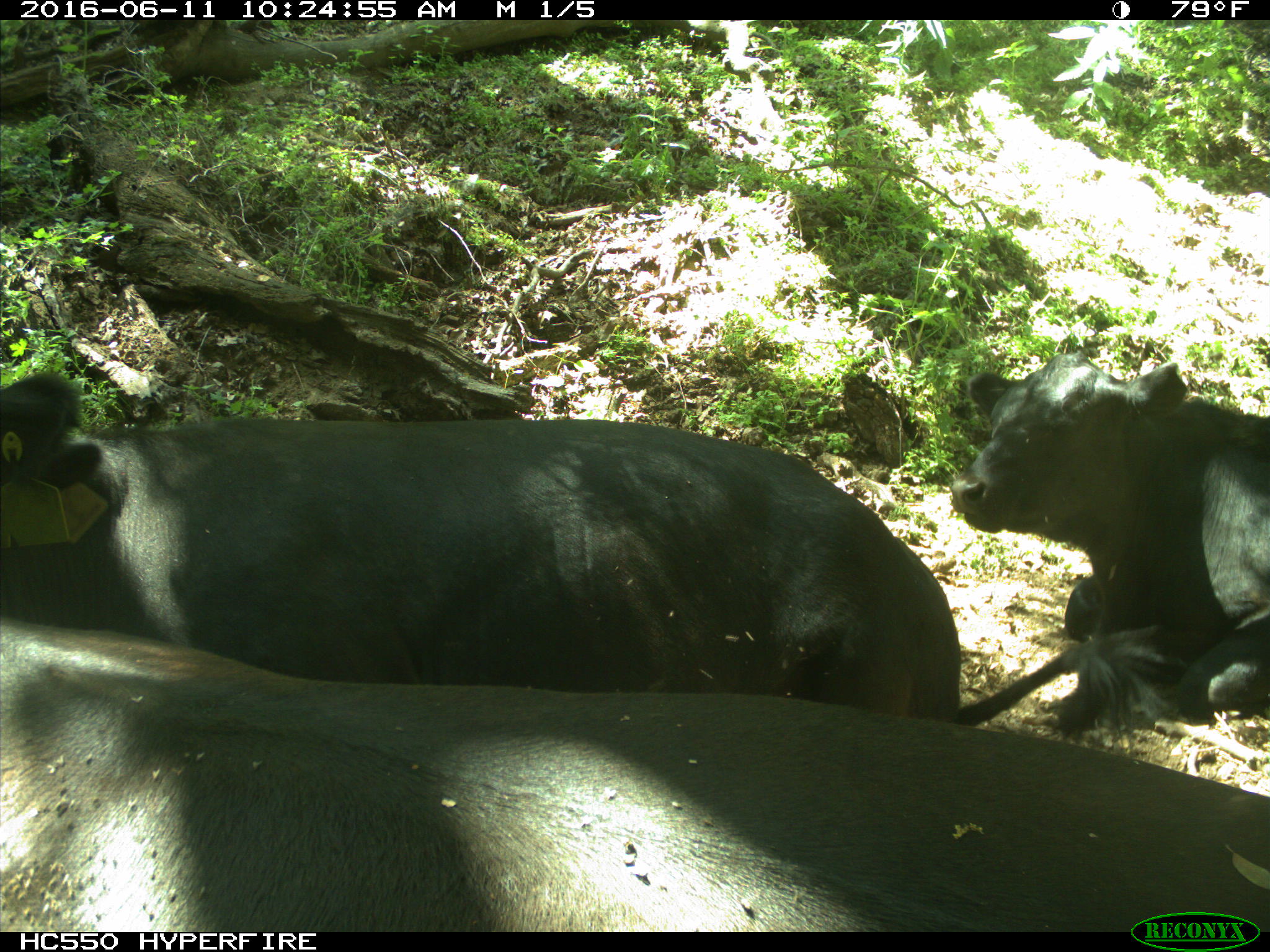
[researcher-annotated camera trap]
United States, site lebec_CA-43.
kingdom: Animalia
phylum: Chordata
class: Mammalia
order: Artiodactyla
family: Bovidae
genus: Bos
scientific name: Bos taurus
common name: domestic cow